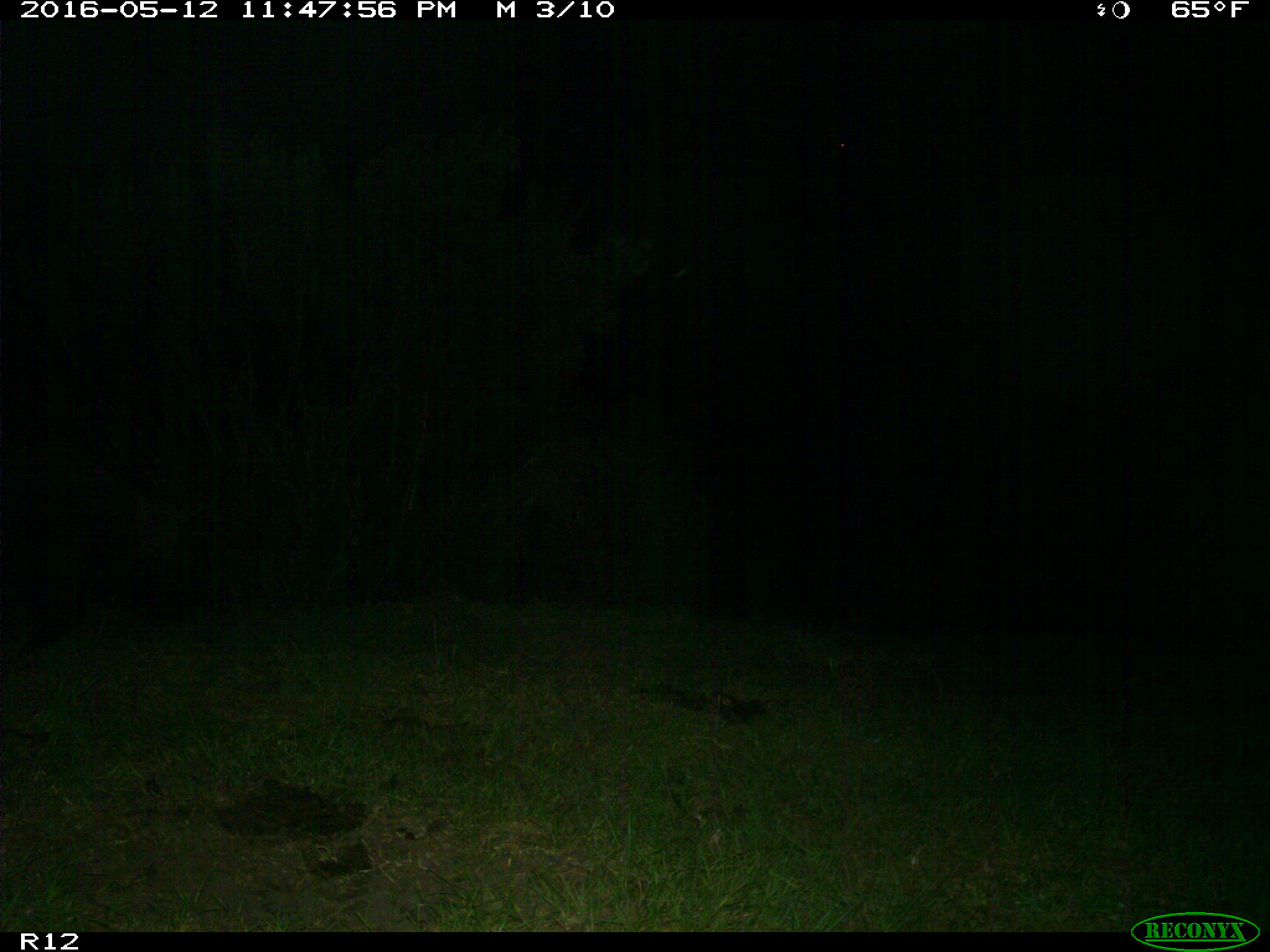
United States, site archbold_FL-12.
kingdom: Animalia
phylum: Chordata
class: Mammalia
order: Artiodactyla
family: Suidae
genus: Sus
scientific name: Sus scrofa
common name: wild boar